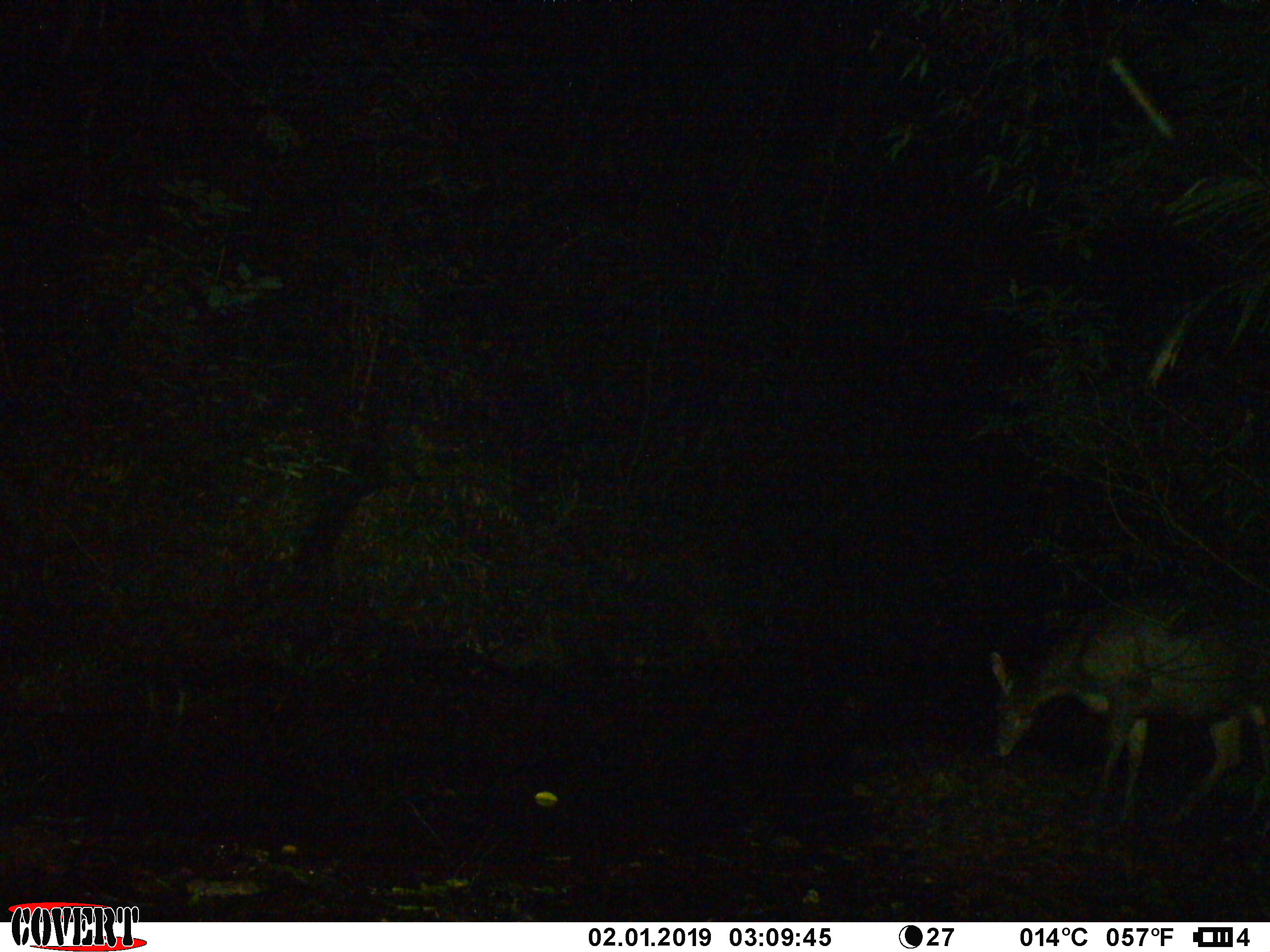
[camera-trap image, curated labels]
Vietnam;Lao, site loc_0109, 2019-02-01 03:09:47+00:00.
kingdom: Animalia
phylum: Chordata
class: Mammalia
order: Artiodactyla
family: Cervidae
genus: Rusa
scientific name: Rusa unicolor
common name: sambar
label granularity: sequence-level